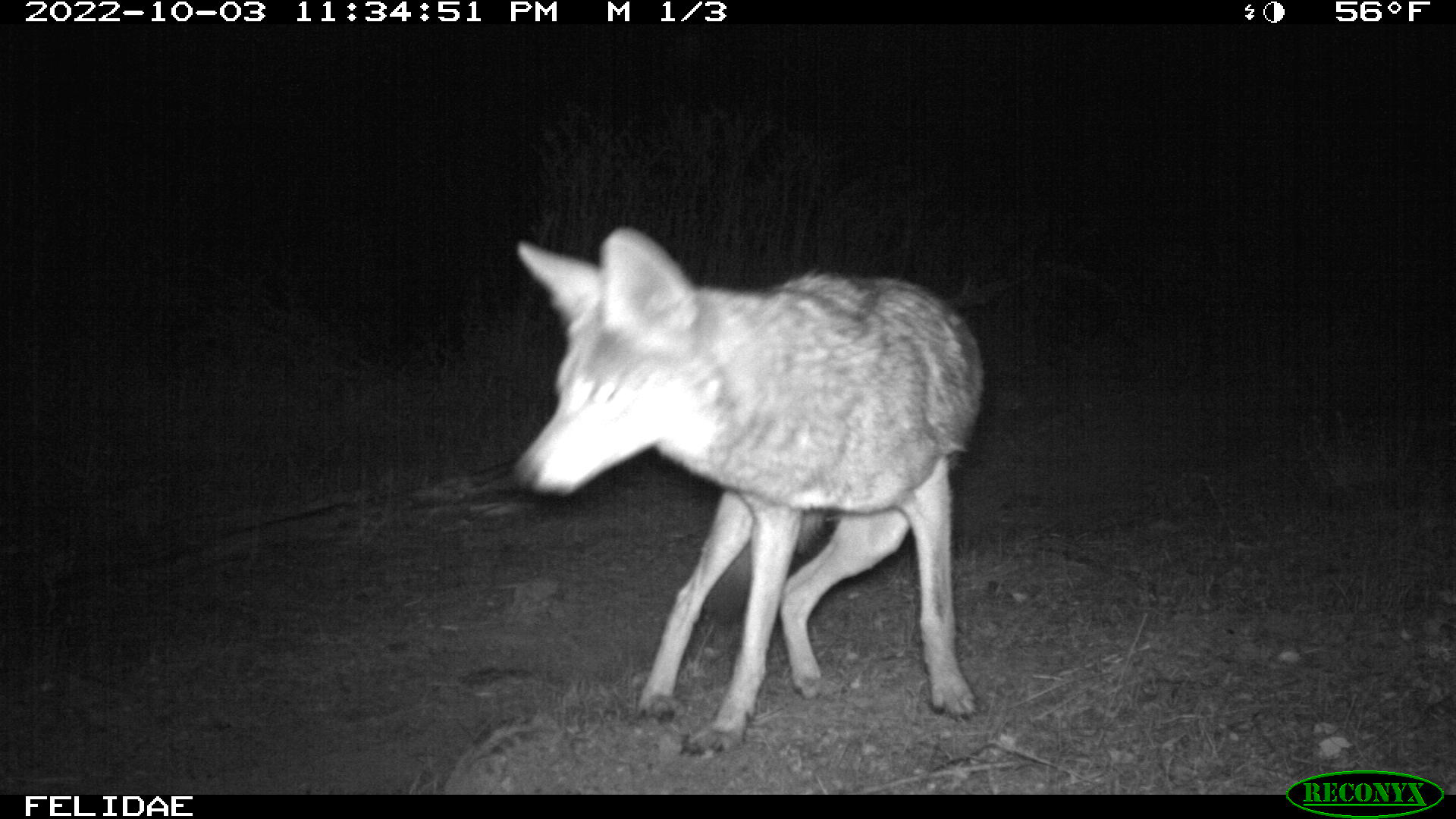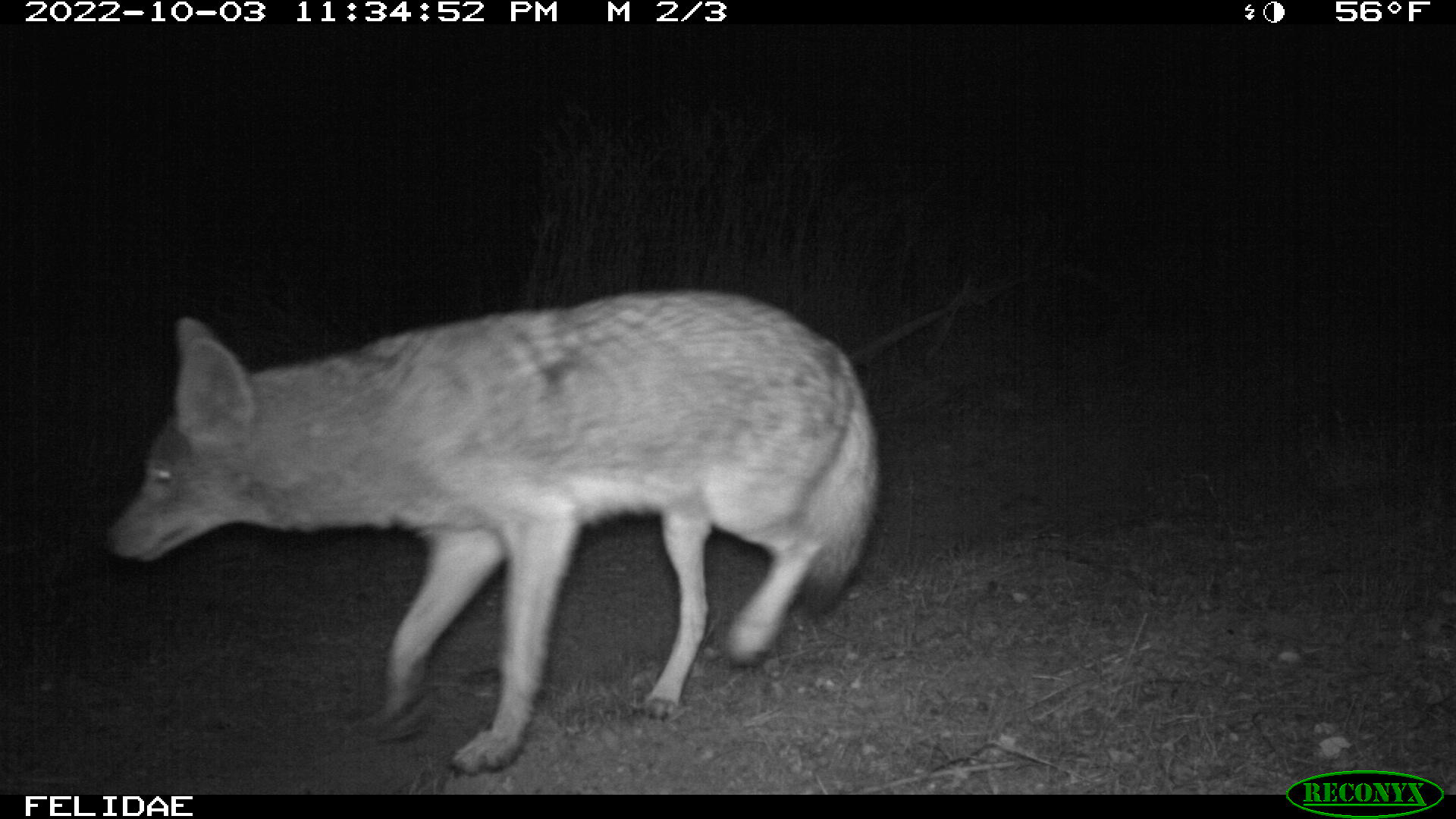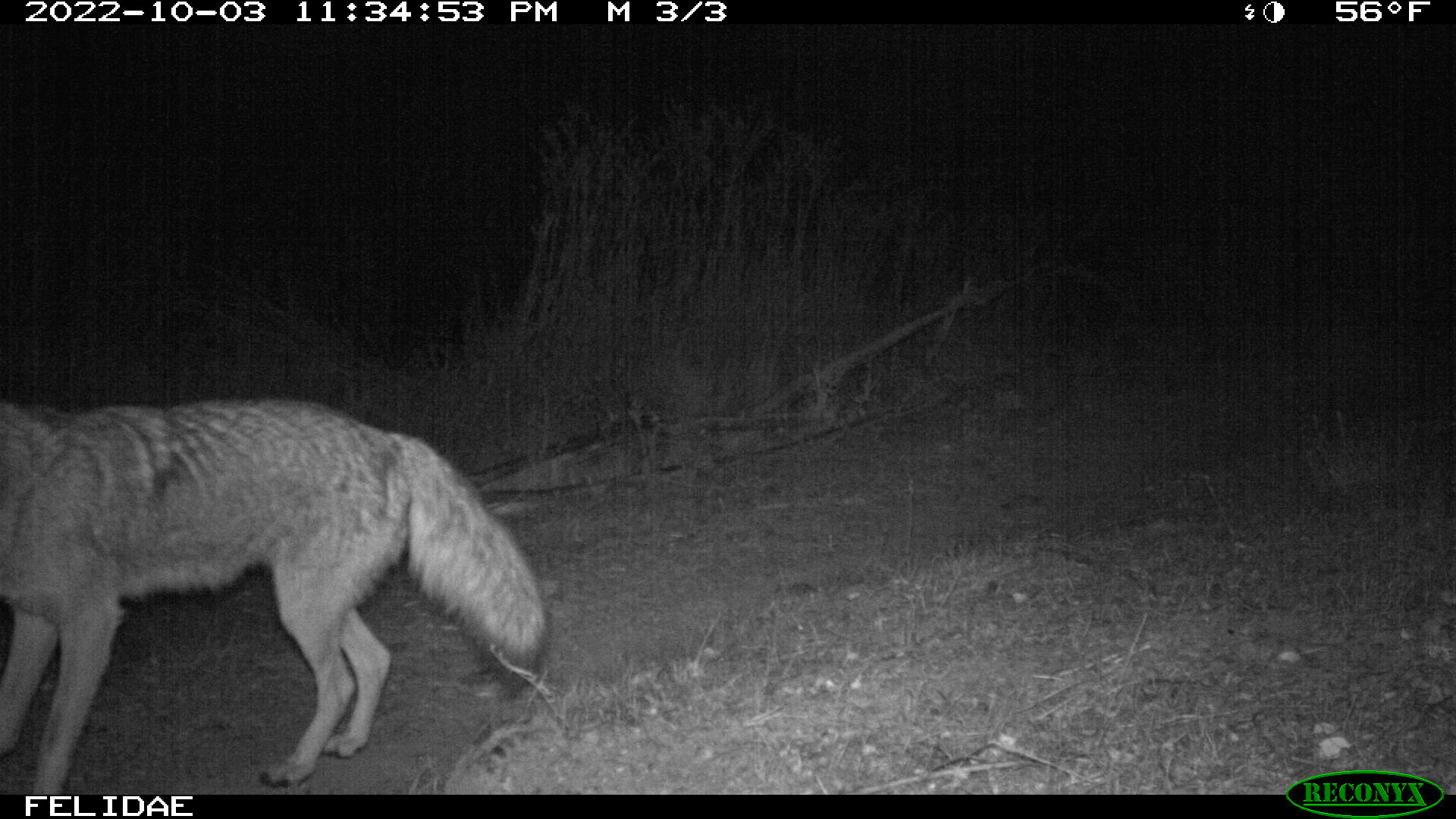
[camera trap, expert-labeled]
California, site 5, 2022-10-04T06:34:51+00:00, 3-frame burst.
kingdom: Animalia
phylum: Chordata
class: Mammalia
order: Carnivora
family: Canidae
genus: Canis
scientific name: Canis latrans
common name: coyote